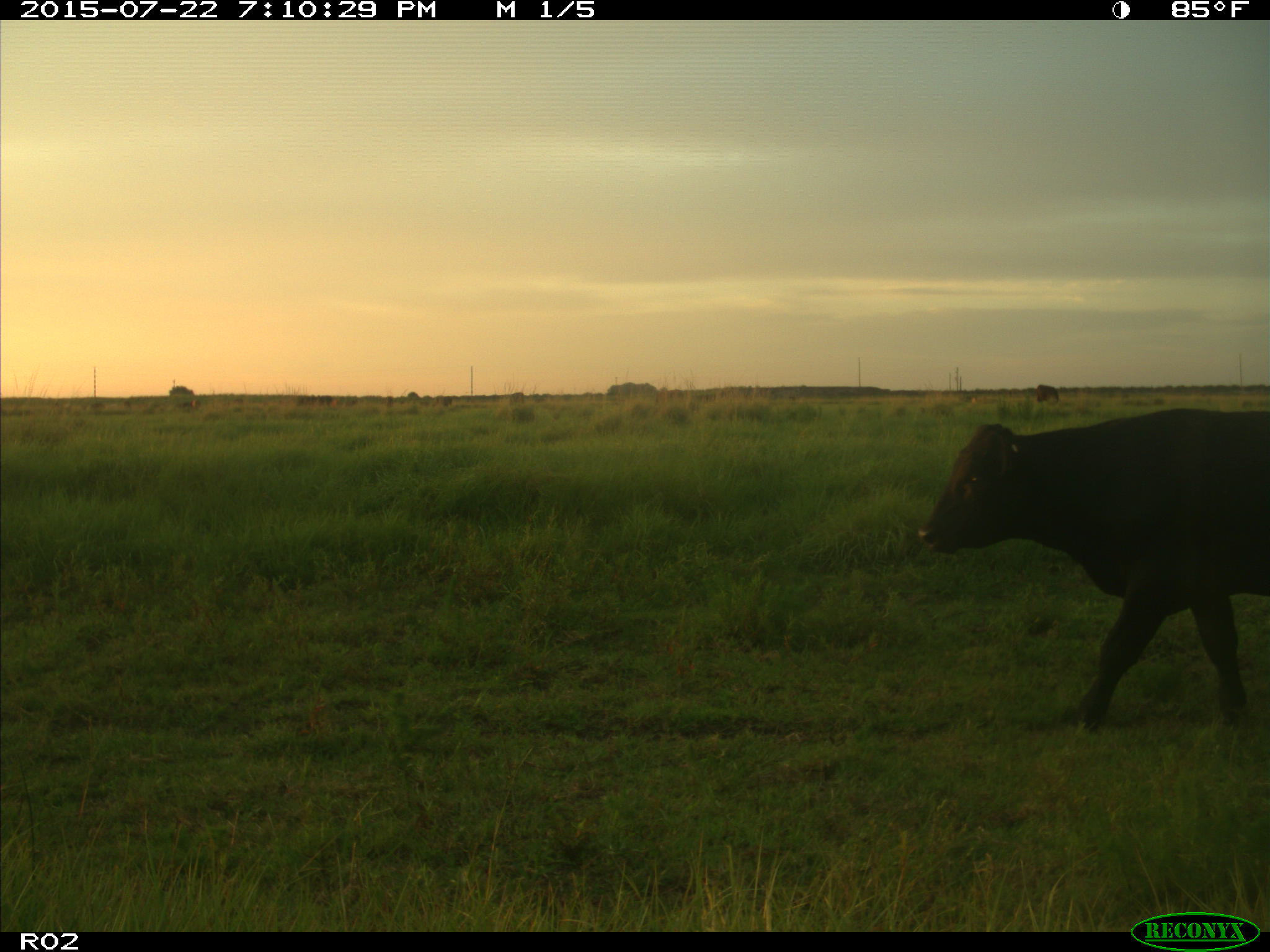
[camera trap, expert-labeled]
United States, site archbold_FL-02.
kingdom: Animalia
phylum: Chordata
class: Mammalia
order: Artiodactyla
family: Bovidae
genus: Bos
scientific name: Bos taurus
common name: domestic cow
Bos taurus (domestic cow).